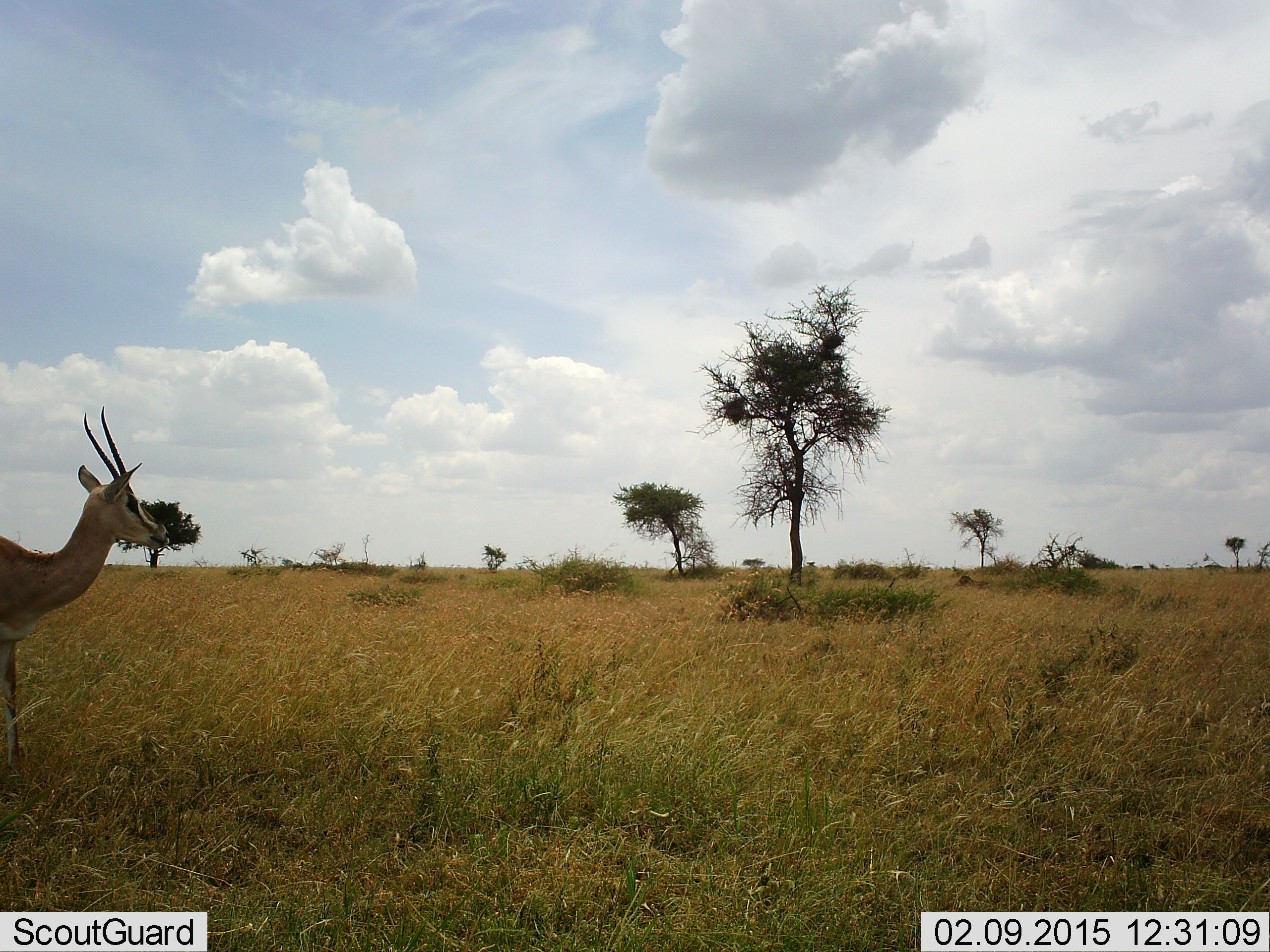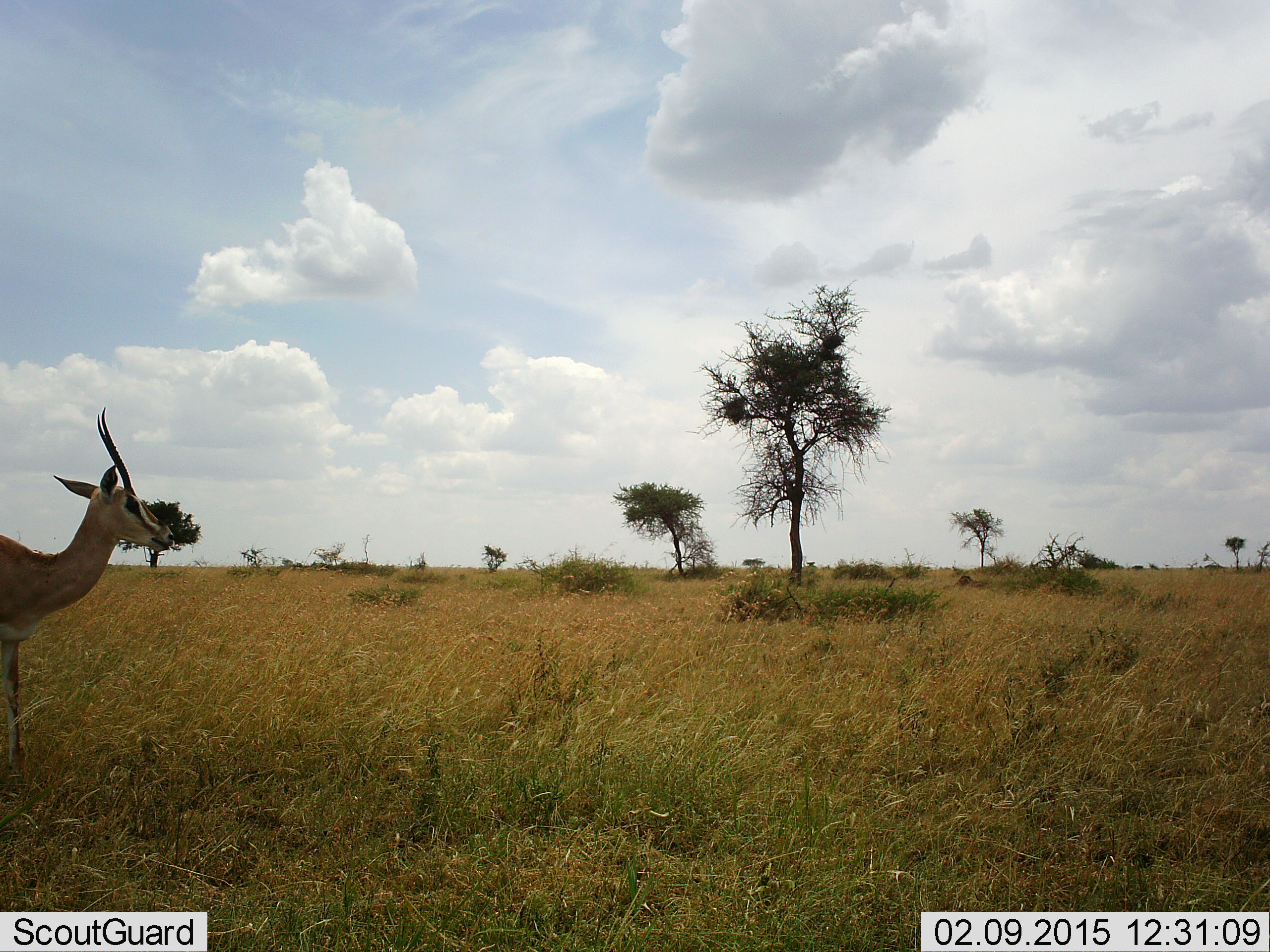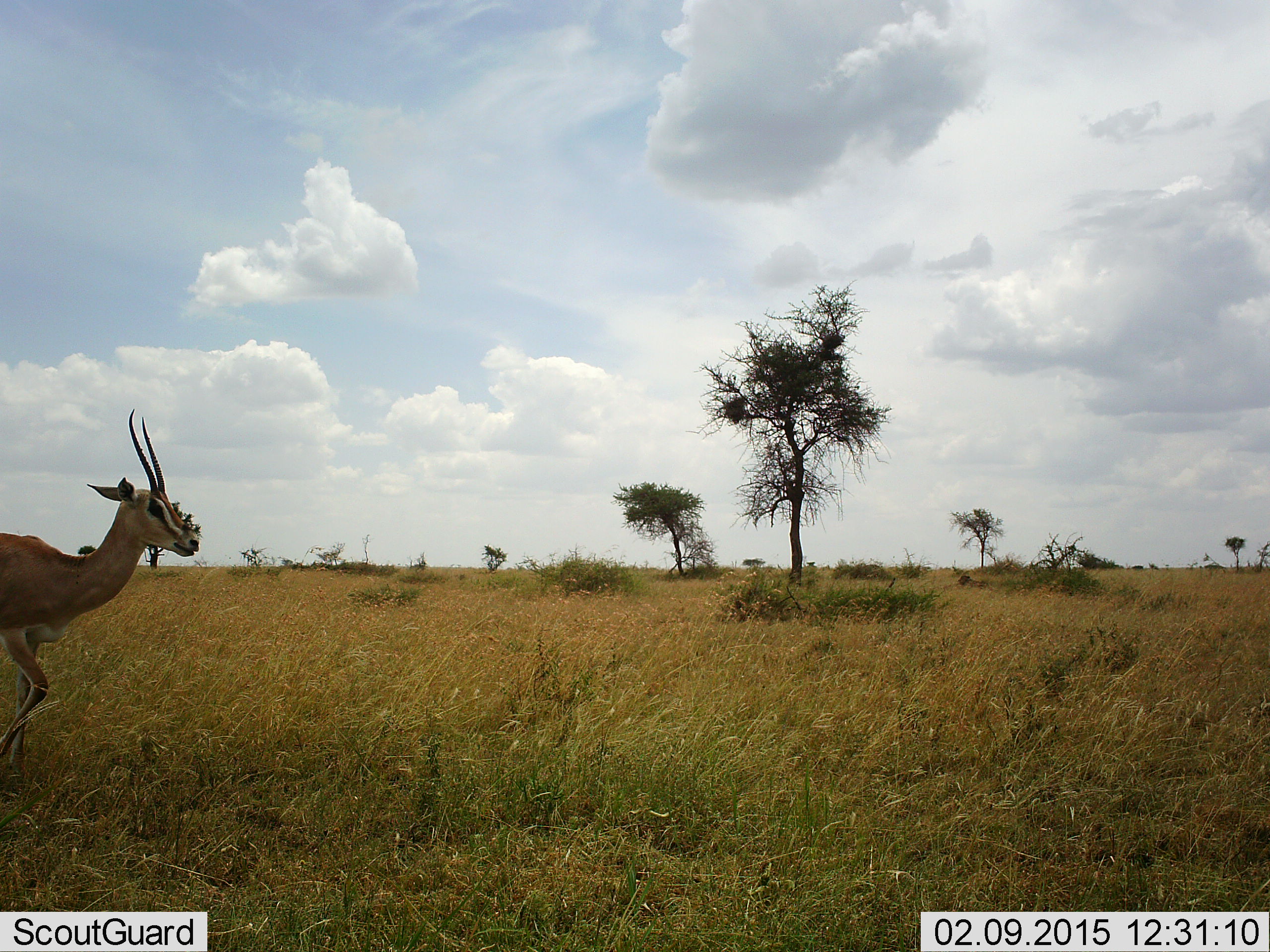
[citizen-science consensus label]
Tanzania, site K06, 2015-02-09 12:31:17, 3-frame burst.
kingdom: Animalia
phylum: Chordata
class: Mammalia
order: Artiodactyla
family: Bovidae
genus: Eudorcas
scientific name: Eudorcas thomsonii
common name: thomson's gazelle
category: gazellethomsons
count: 1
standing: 70%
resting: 0%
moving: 30%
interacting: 0%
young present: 0%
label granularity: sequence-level